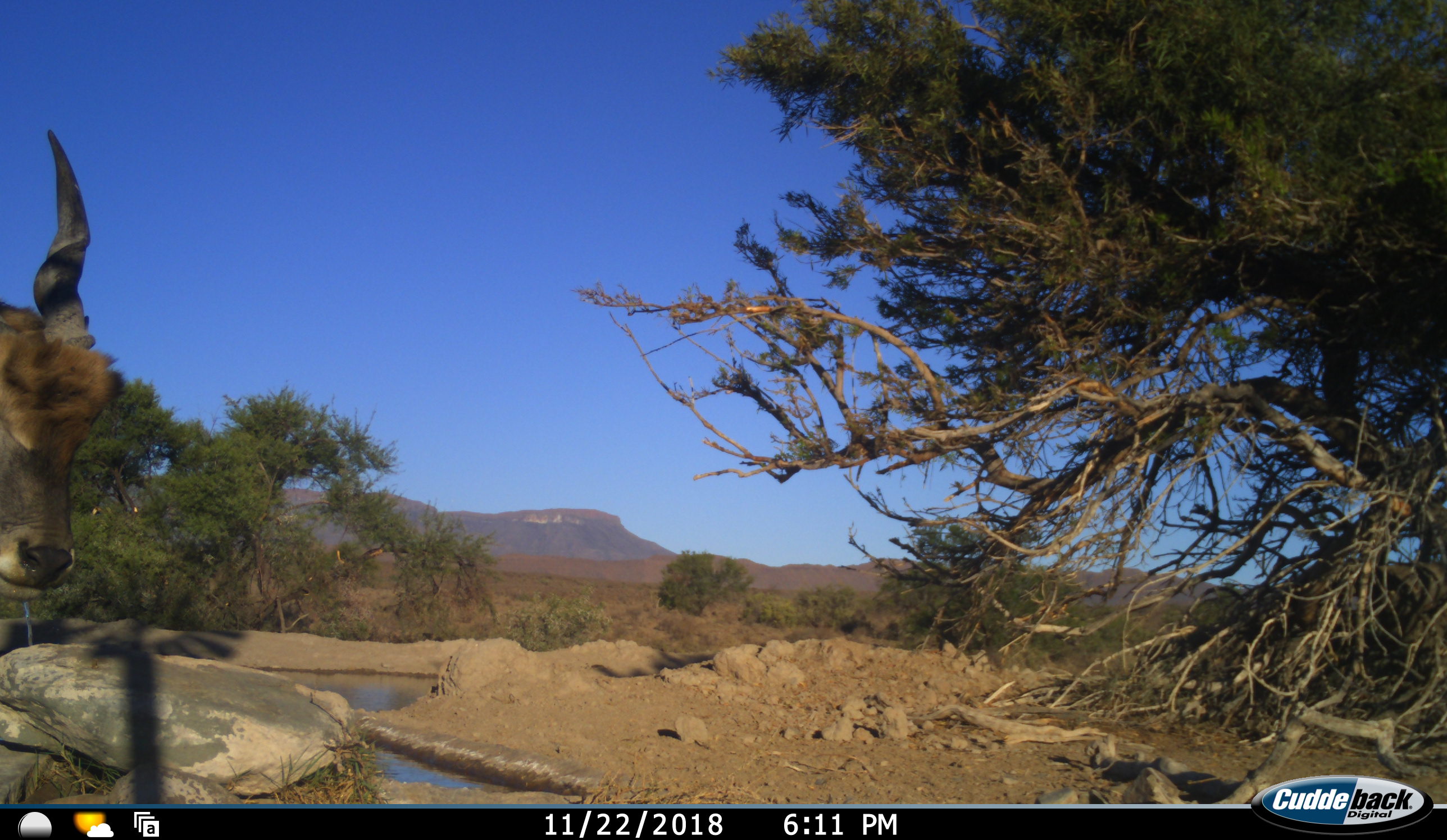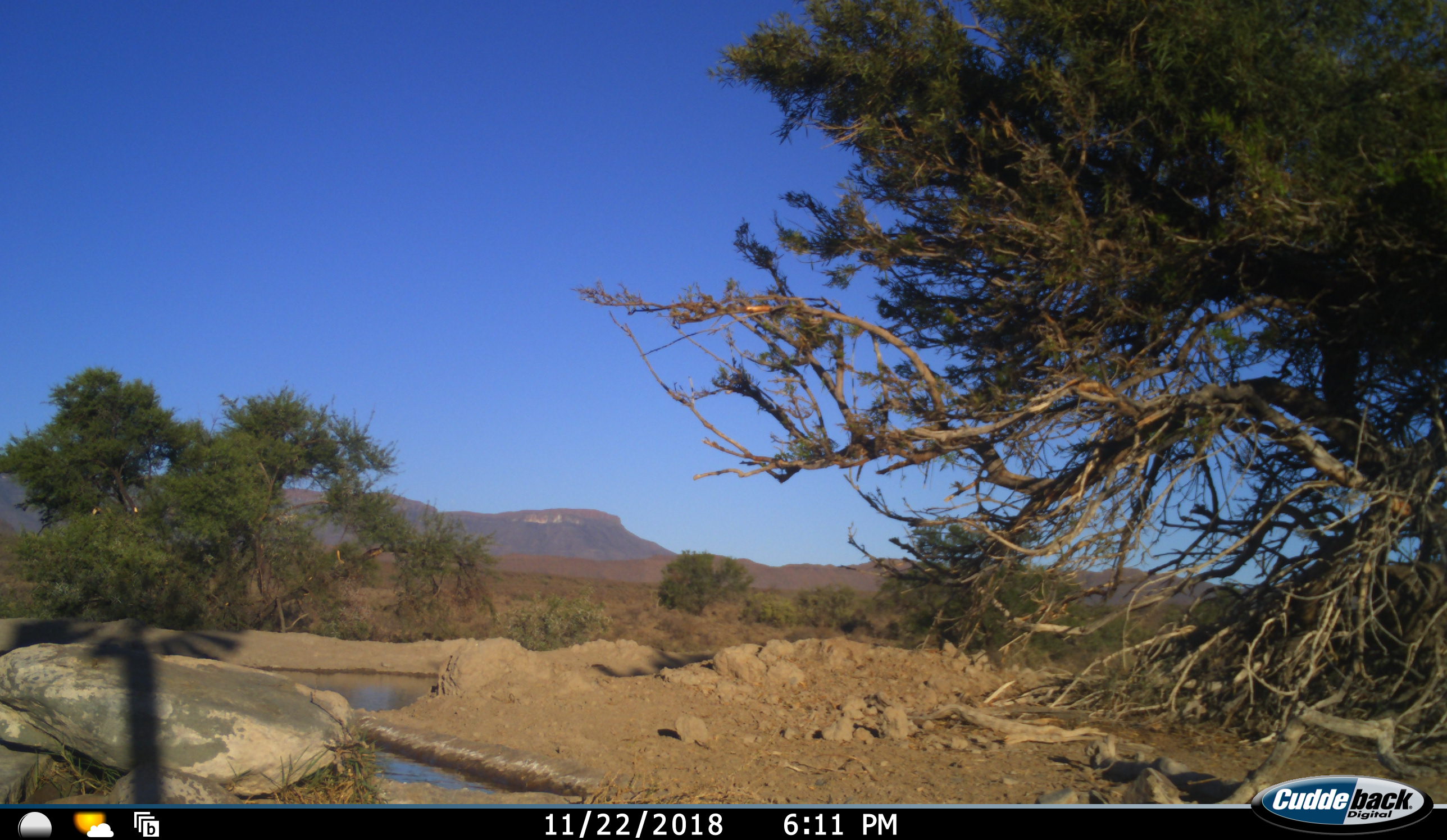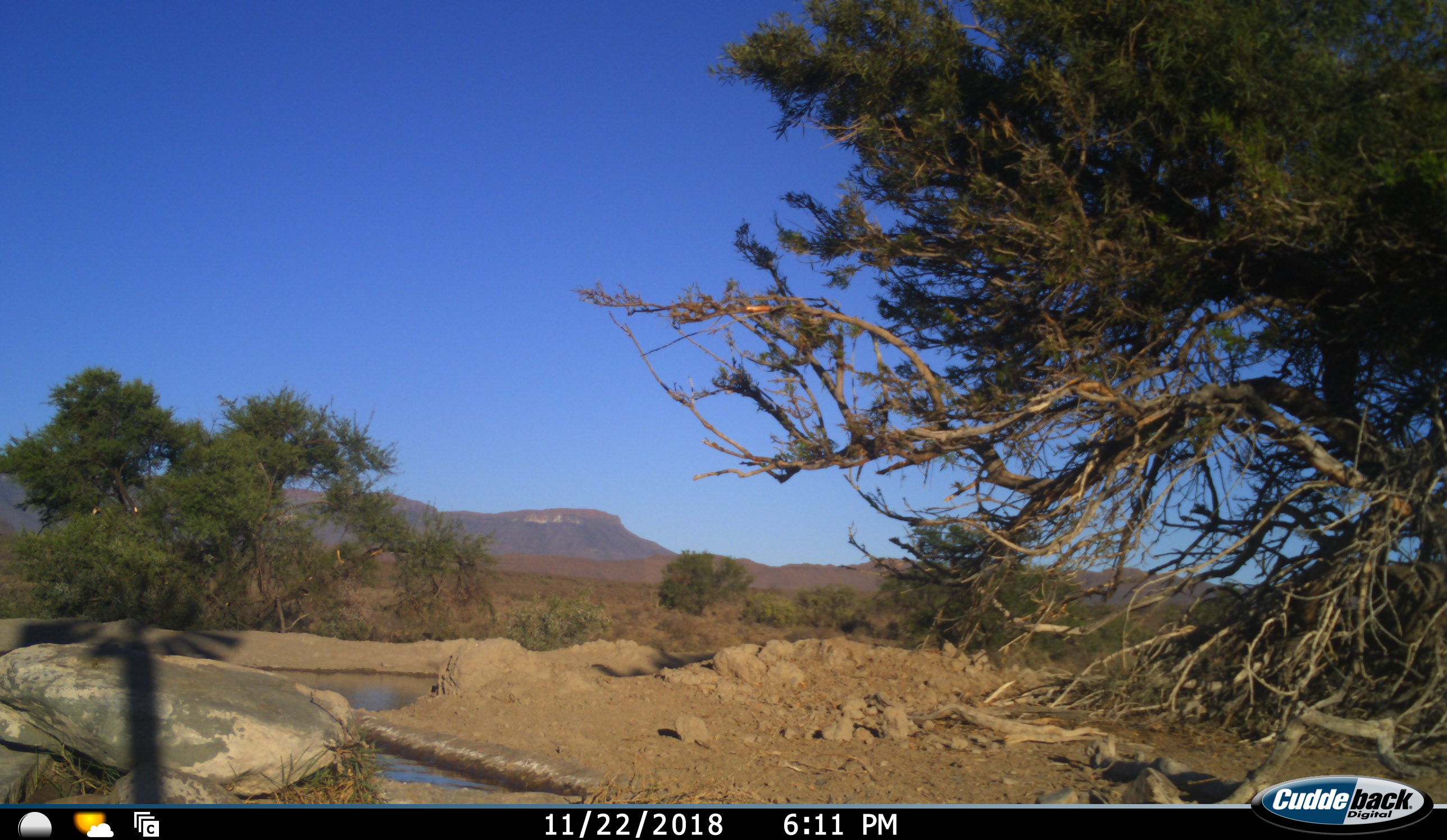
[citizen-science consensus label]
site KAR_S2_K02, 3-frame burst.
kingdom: Animalia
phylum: Chordata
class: Mammalia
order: Artiodactyla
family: Bovidae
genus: Tragelaphus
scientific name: Tragelaphus oryx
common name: eland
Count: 1.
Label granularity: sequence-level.